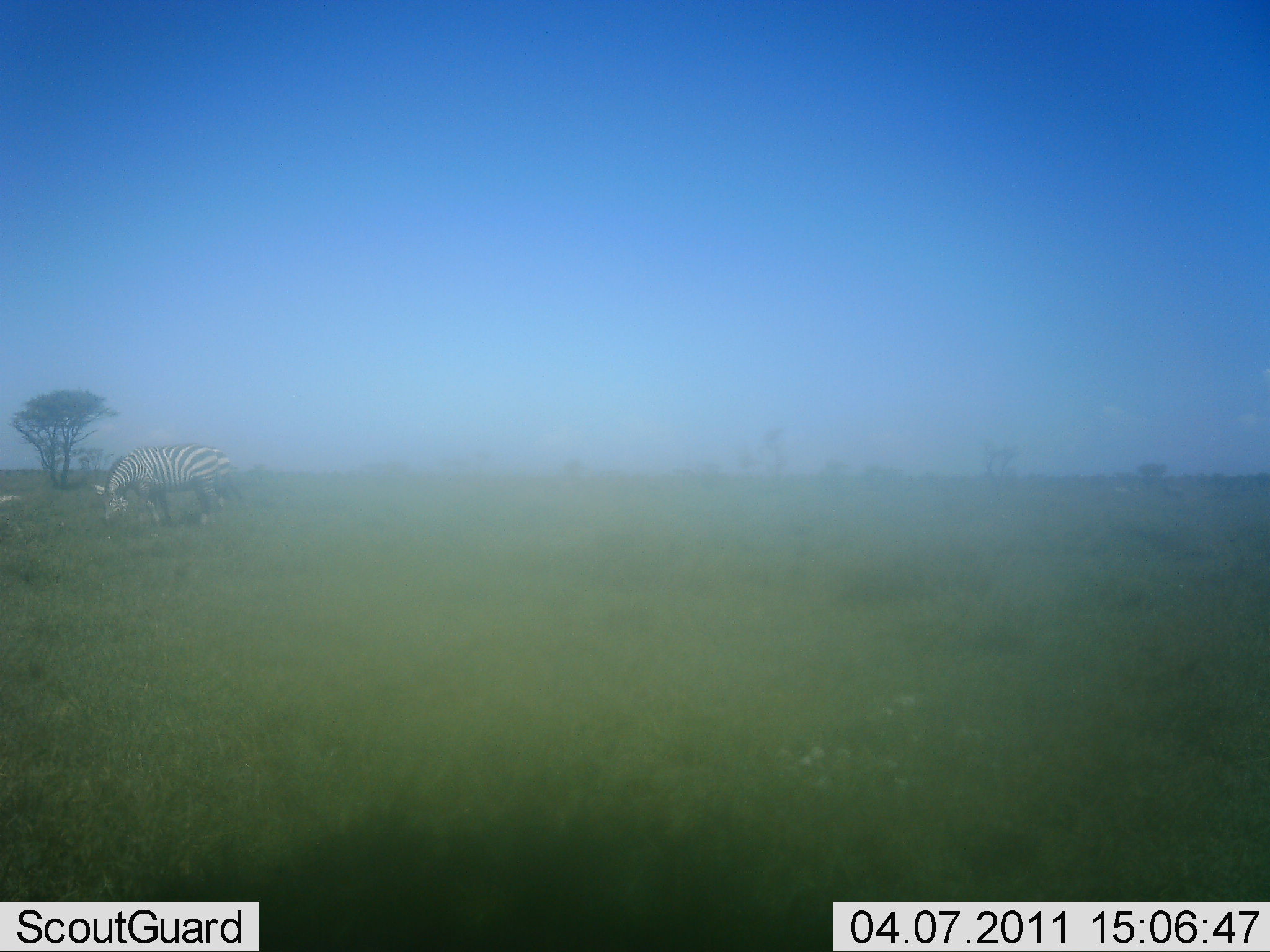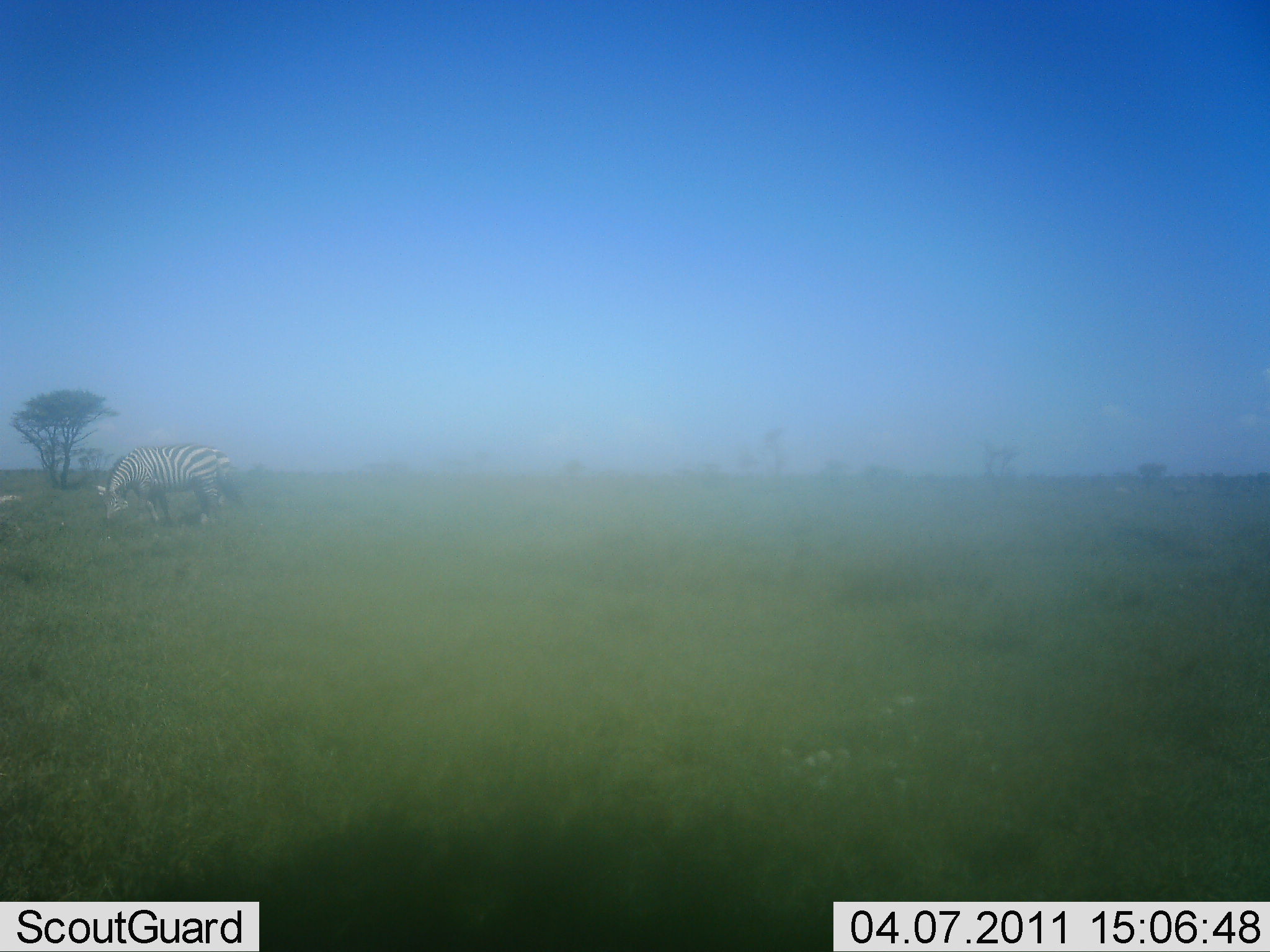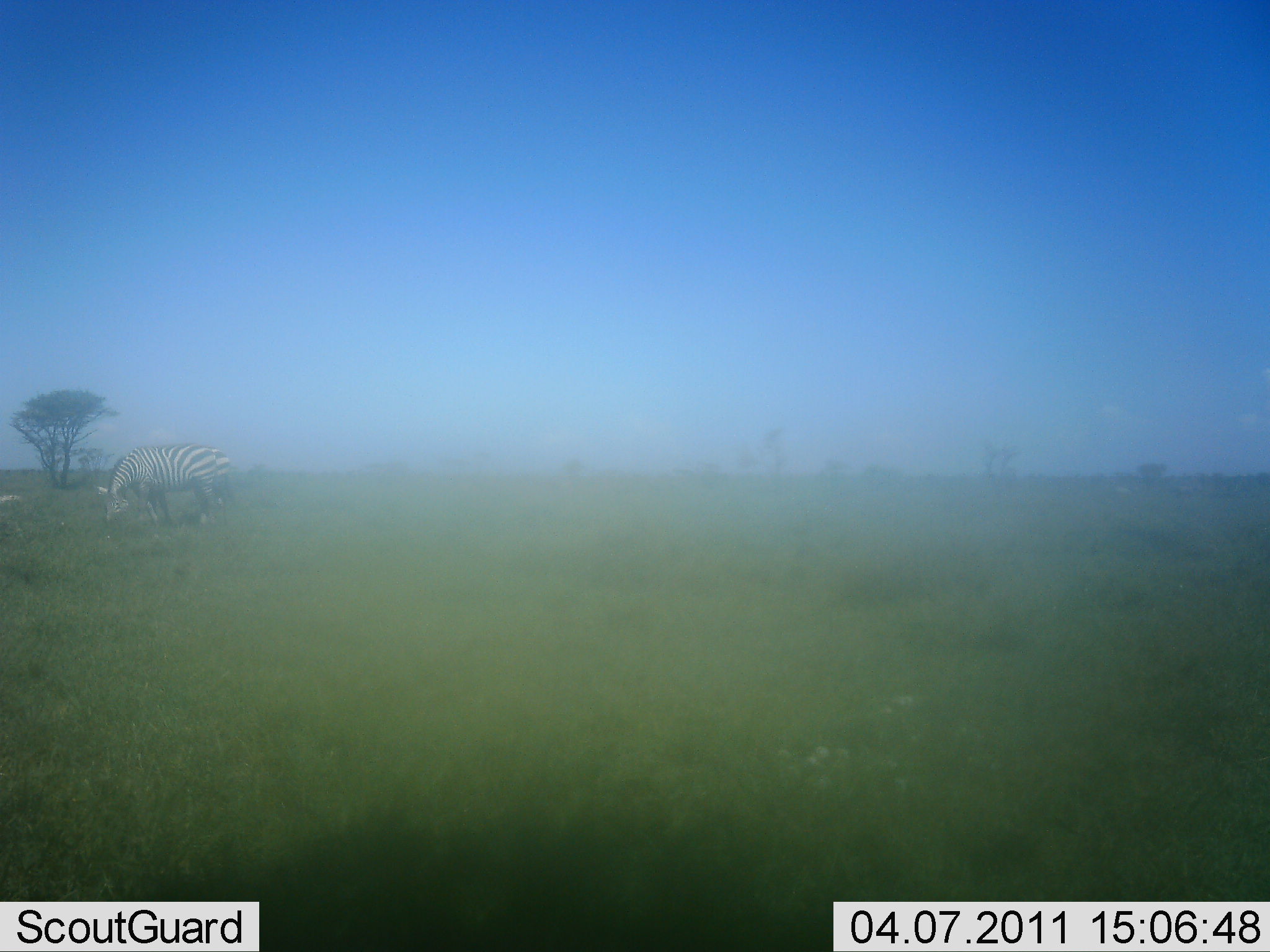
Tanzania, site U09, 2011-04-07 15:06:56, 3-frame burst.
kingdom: Animalia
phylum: Chordata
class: Mammalia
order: Perissodactyla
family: Equidae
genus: Equus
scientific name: Equus quagga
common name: plains zebra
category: zebra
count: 1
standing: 55%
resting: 0%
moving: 0%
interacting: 0%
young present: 0%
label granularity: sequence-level